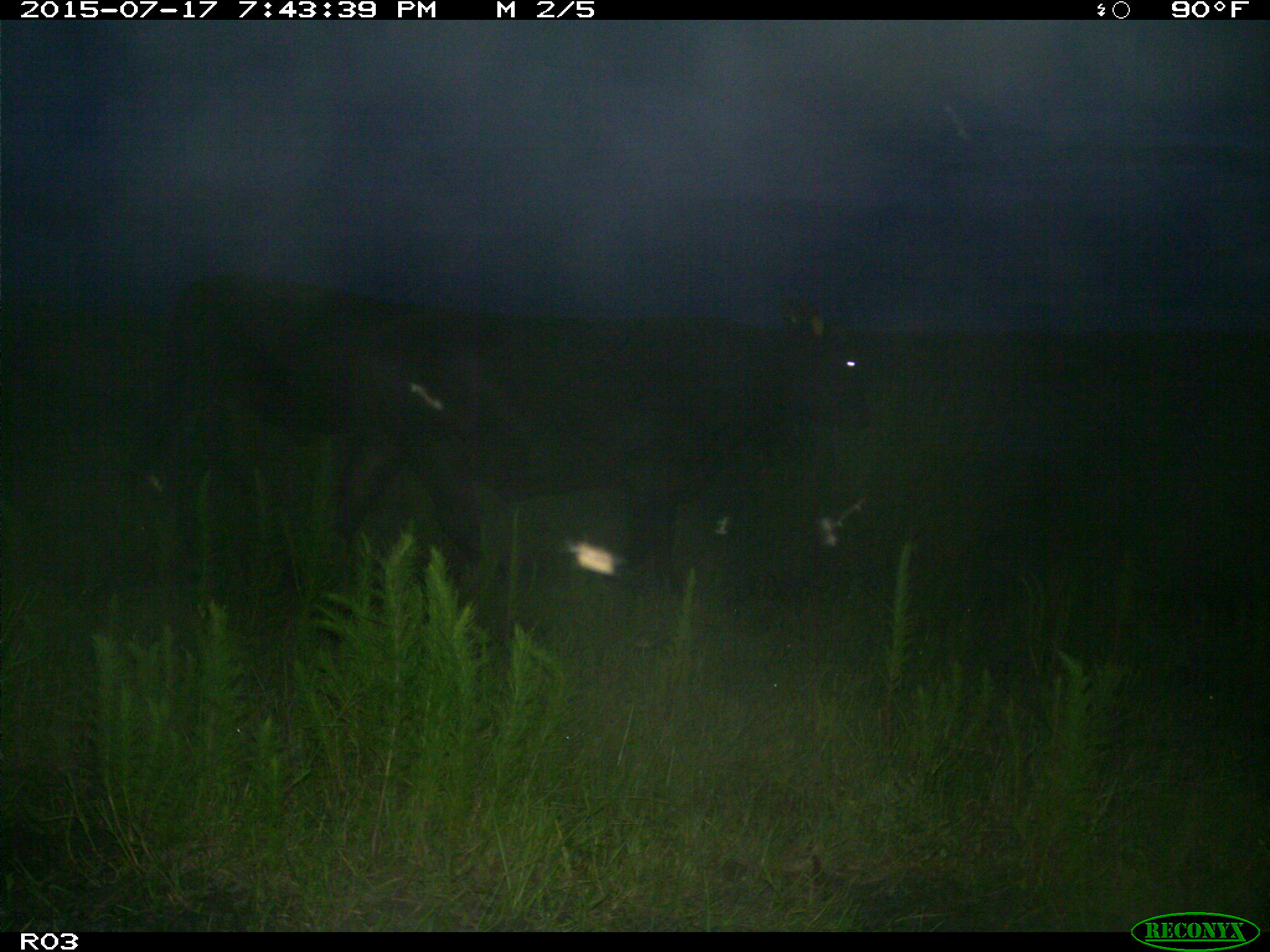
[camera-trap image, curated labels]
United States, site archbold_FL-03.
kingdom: Animalia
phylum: Chordata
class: Mammalia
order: Artiodactyla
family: Bovidae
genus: Bos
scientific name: Bos taurus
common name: domestic cow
Bos taurus (domestic cow).